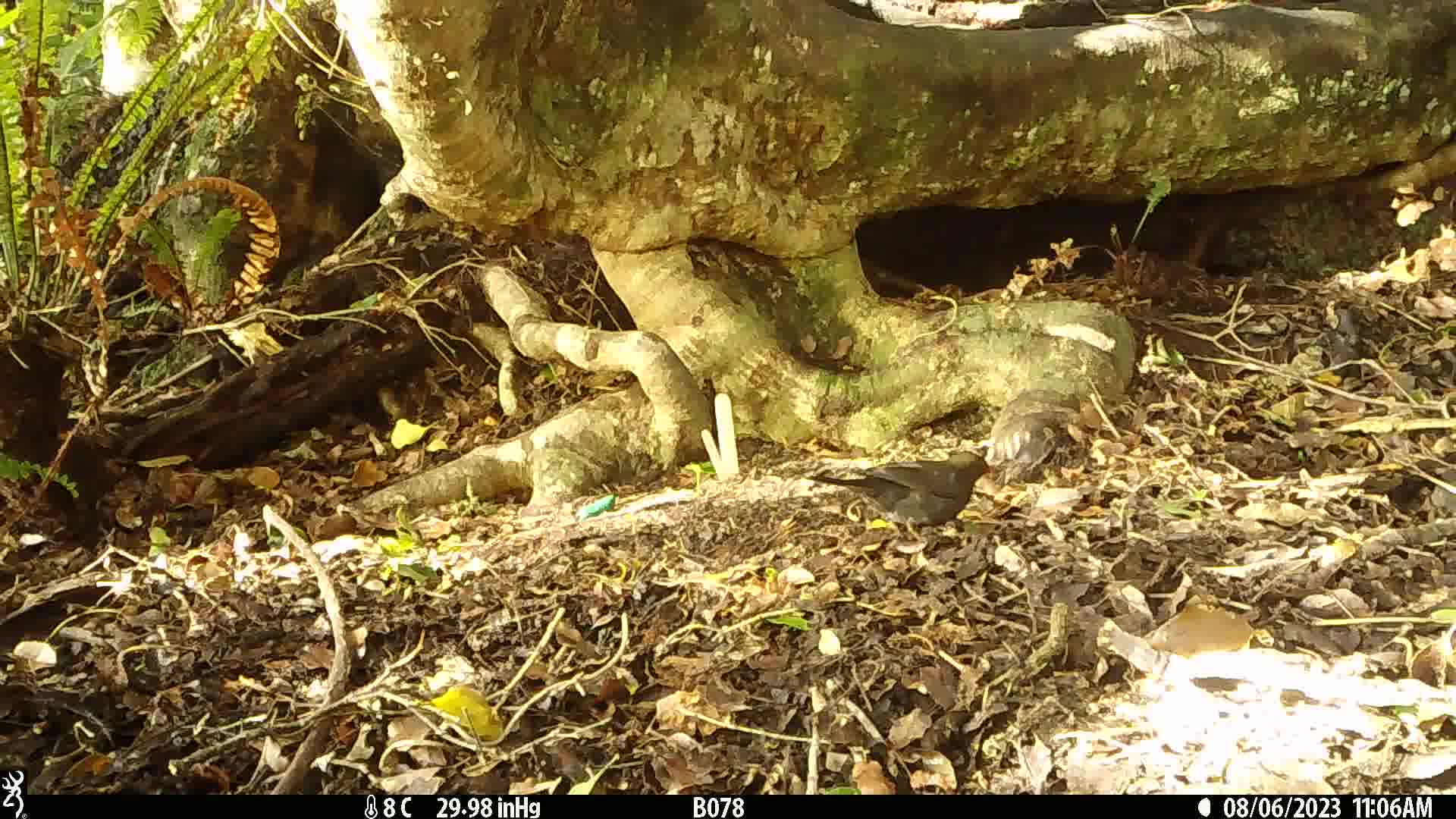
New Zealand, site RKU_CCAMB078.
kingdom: Animalia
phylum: Chordata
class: Aves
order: Passeriformes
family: Turdidae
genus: Turdus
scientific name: Turdus merula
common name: eurasian blackbird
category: blackbird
Blackbird (eurasian blackbird) (Turdus merula).